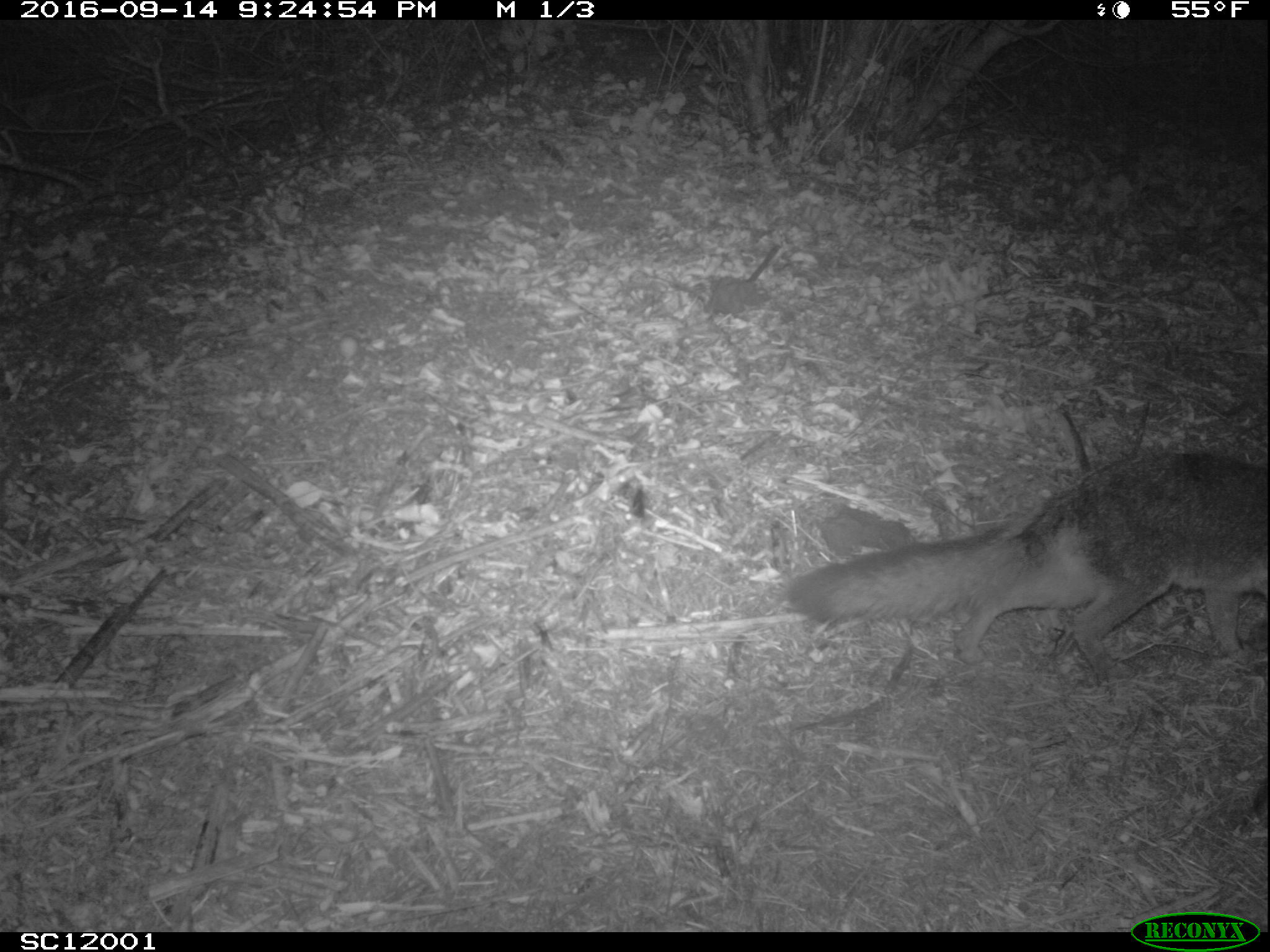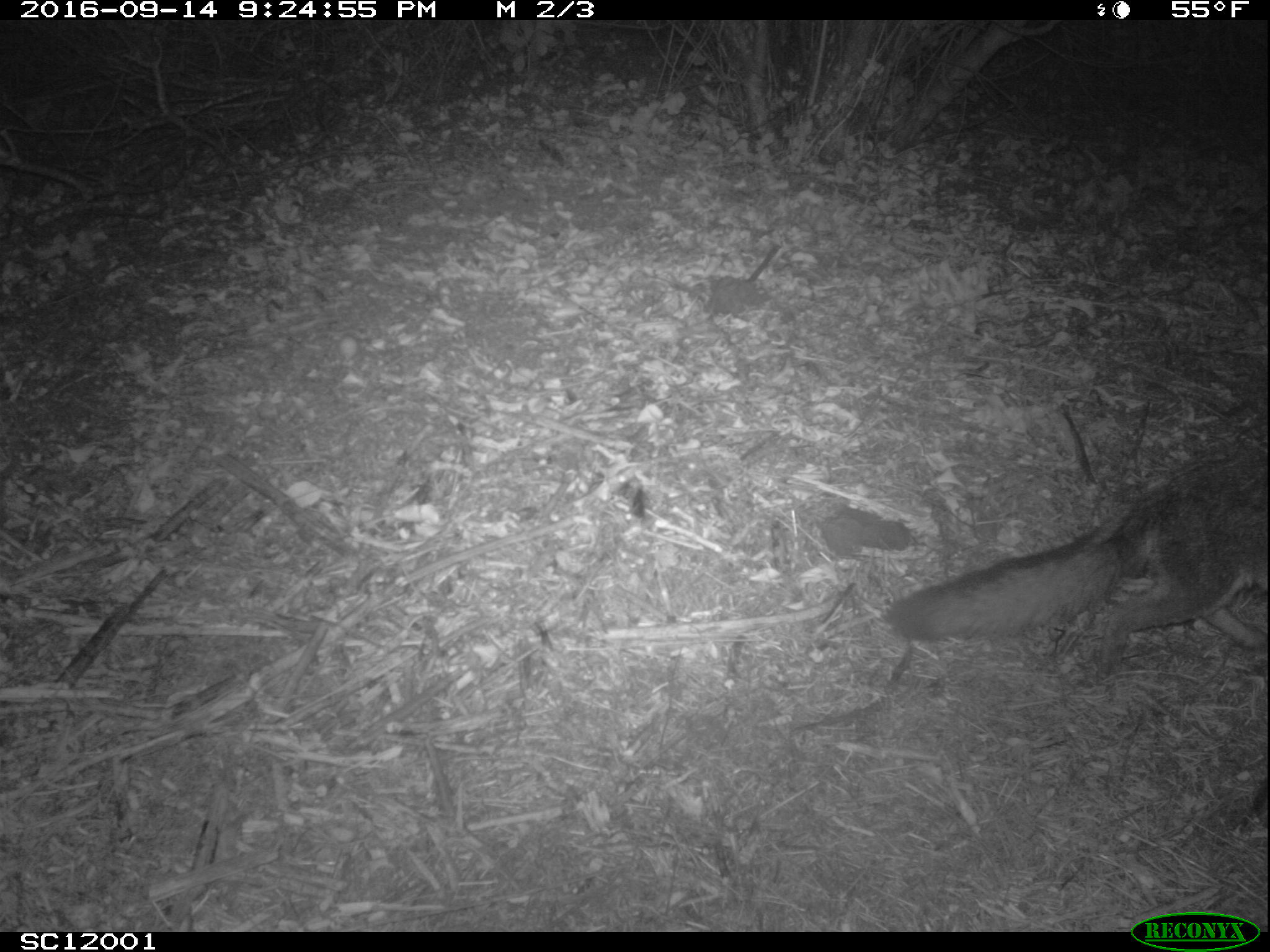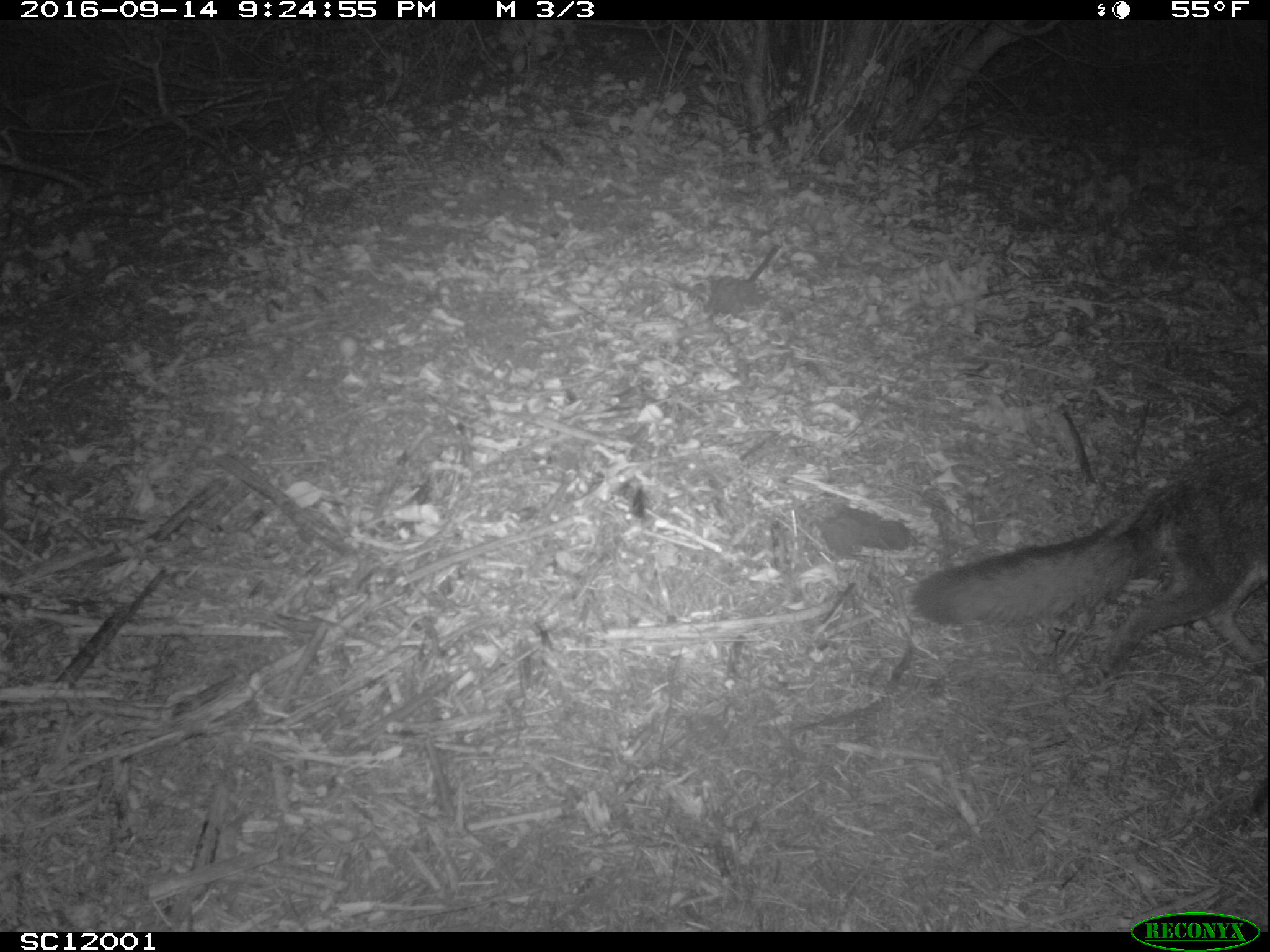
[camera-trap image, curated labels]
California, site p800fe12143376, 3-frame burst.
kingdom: Animalia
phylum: Chordata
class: Mammalia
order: Carnivora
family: Canidae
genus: Urocyon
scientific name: Urocyon littoralis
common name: island fox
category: fox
Fox (island fox) (Urocyon littoralis).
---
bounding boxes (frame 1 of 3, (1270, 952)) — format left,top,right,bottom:
fox: 794,449,1269,687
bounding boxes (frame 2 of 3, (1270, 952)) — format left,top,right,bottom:
fox: 879,444,1269,685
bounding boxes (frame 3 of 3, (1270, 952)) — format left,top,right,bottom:
fox: 912,441,1269,675